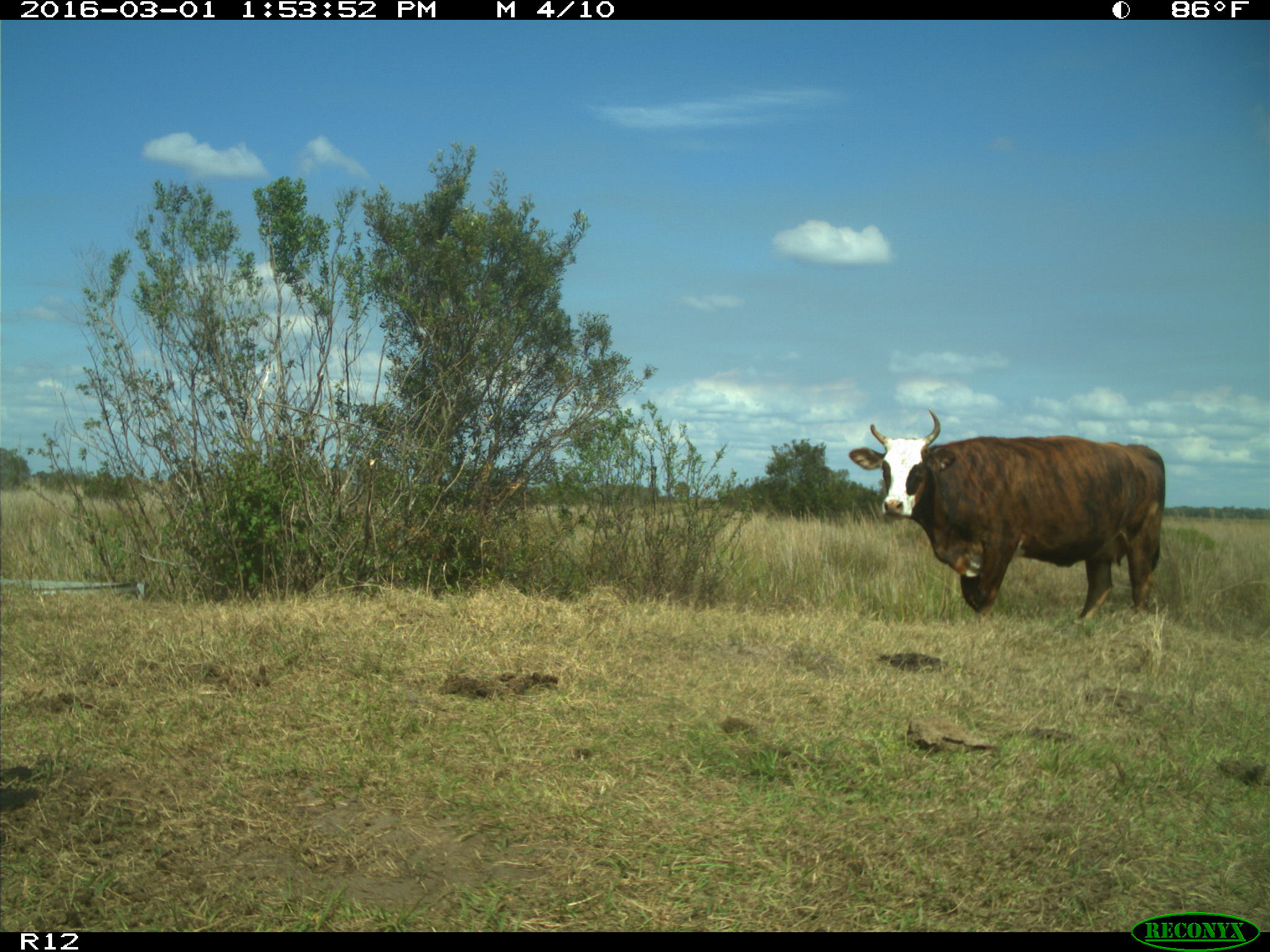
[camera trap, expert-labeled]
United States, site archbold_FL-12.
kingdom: Animalia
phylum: Chordata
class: Mammalia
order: Artiodactyla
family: Bovidae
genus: Bos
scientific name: Bos taurus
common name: domestic cow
Bos taurus (domestic cow).